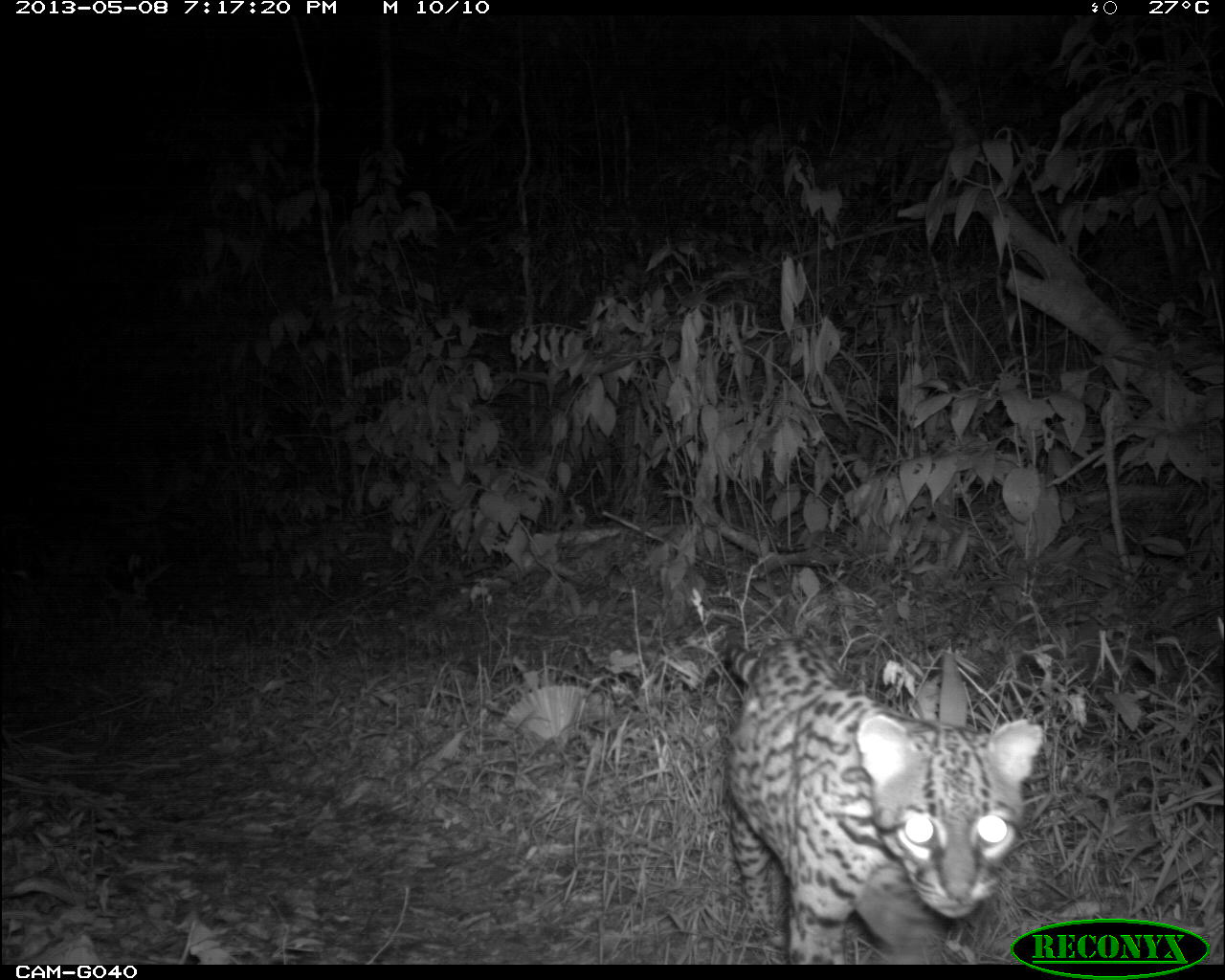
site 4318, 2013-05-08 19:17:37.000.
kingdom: Animalia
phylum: Chordata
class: Mammalia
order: Carnivora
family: Felidae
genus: Leopardus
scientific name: Leopardus pardalis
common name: ocelot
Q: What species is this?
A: Leopardus pardalis (ocelot).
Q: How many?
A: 1.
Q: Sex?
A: Male.